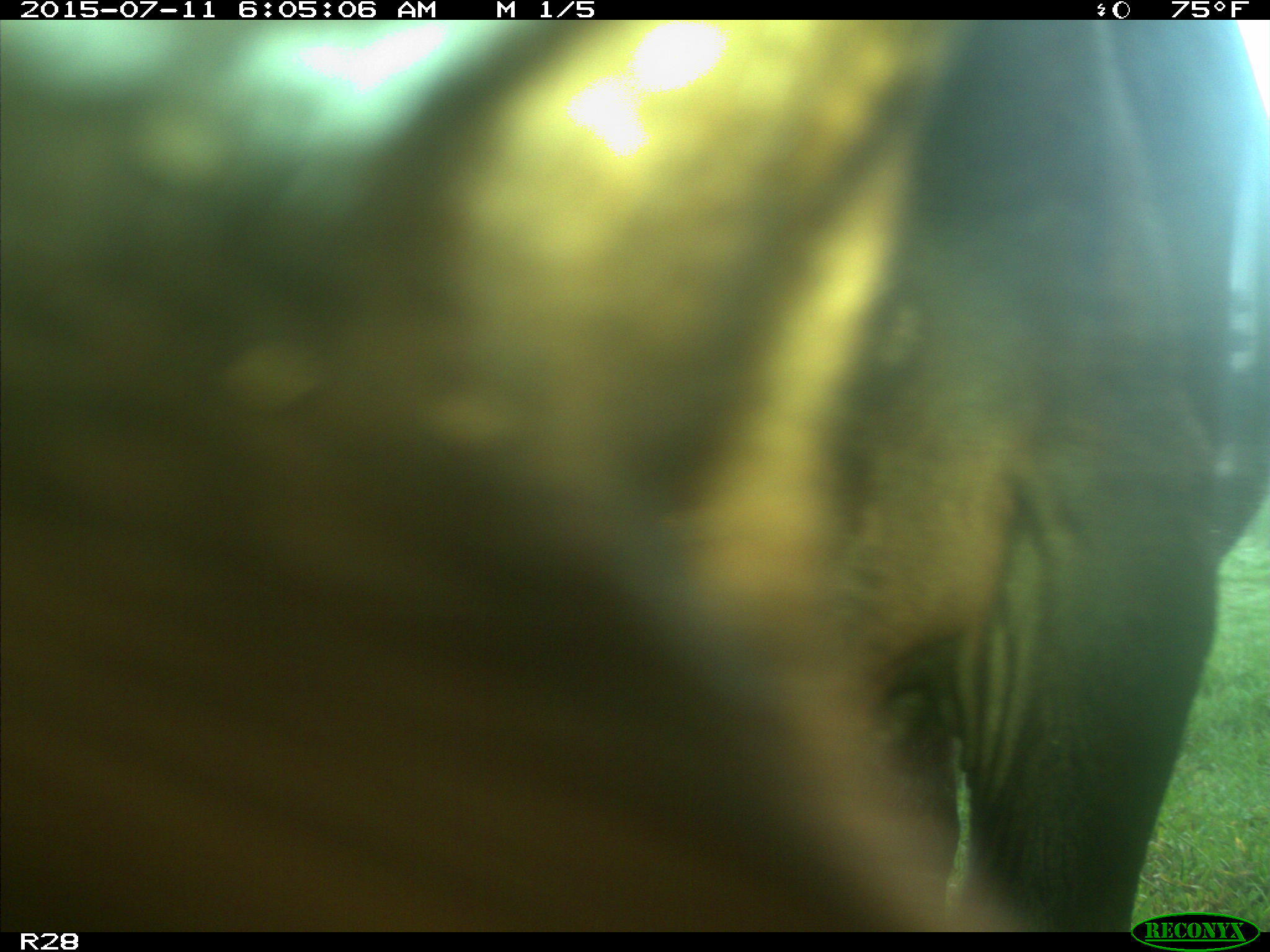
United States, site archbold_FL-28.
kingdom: Animalia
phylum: Chordata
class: Mammalia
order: Artiodactyla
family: Bovidae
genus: Bos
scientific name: Bos taurus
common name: domestic cow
Bos taurus (domestic cow).